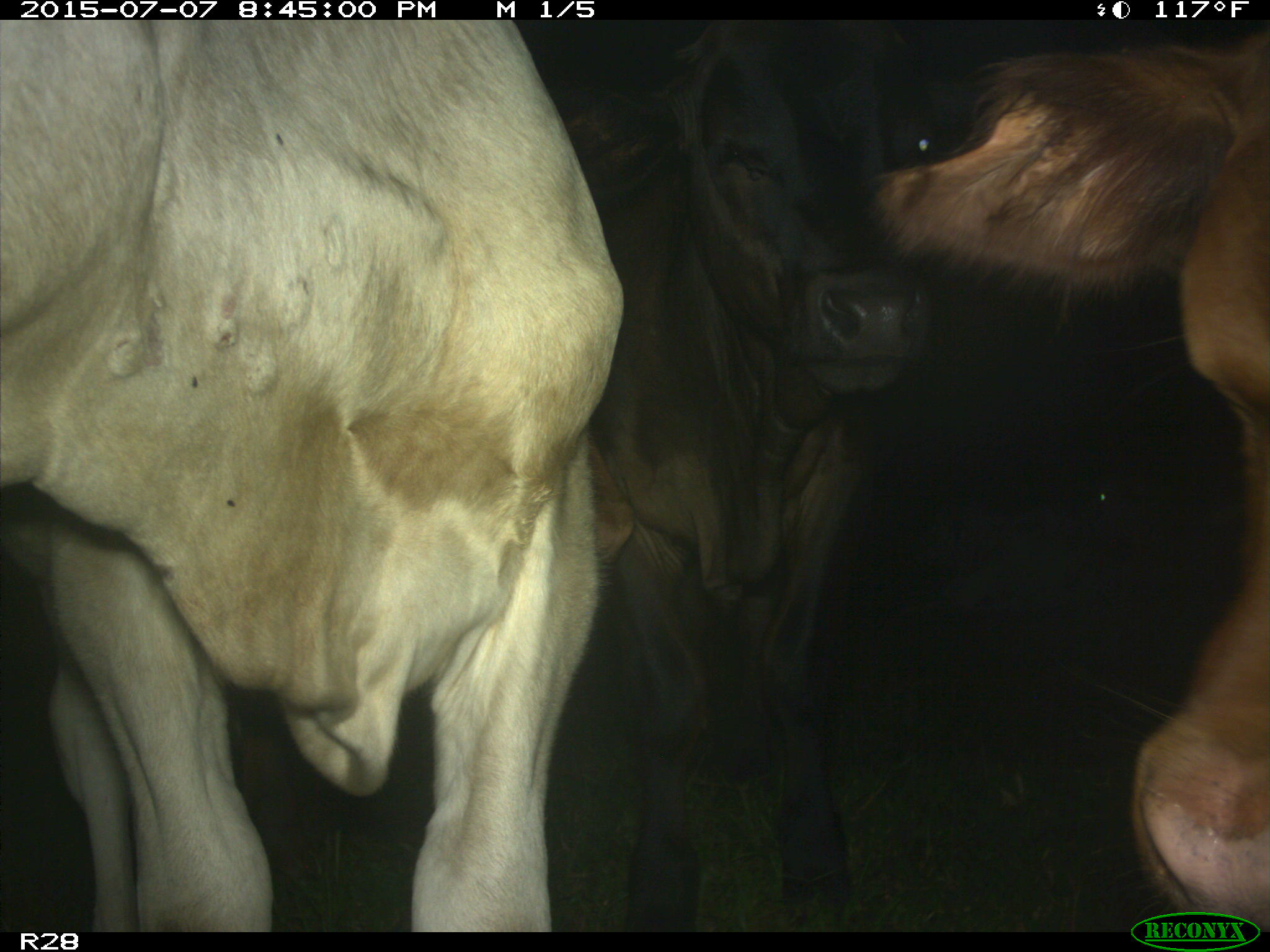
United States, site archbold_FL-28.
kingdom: Animalia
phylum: Chordata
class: Mammalia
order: Artiodactyla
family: Bovidae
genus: Bos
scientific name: Bos taurus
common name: domestic cow